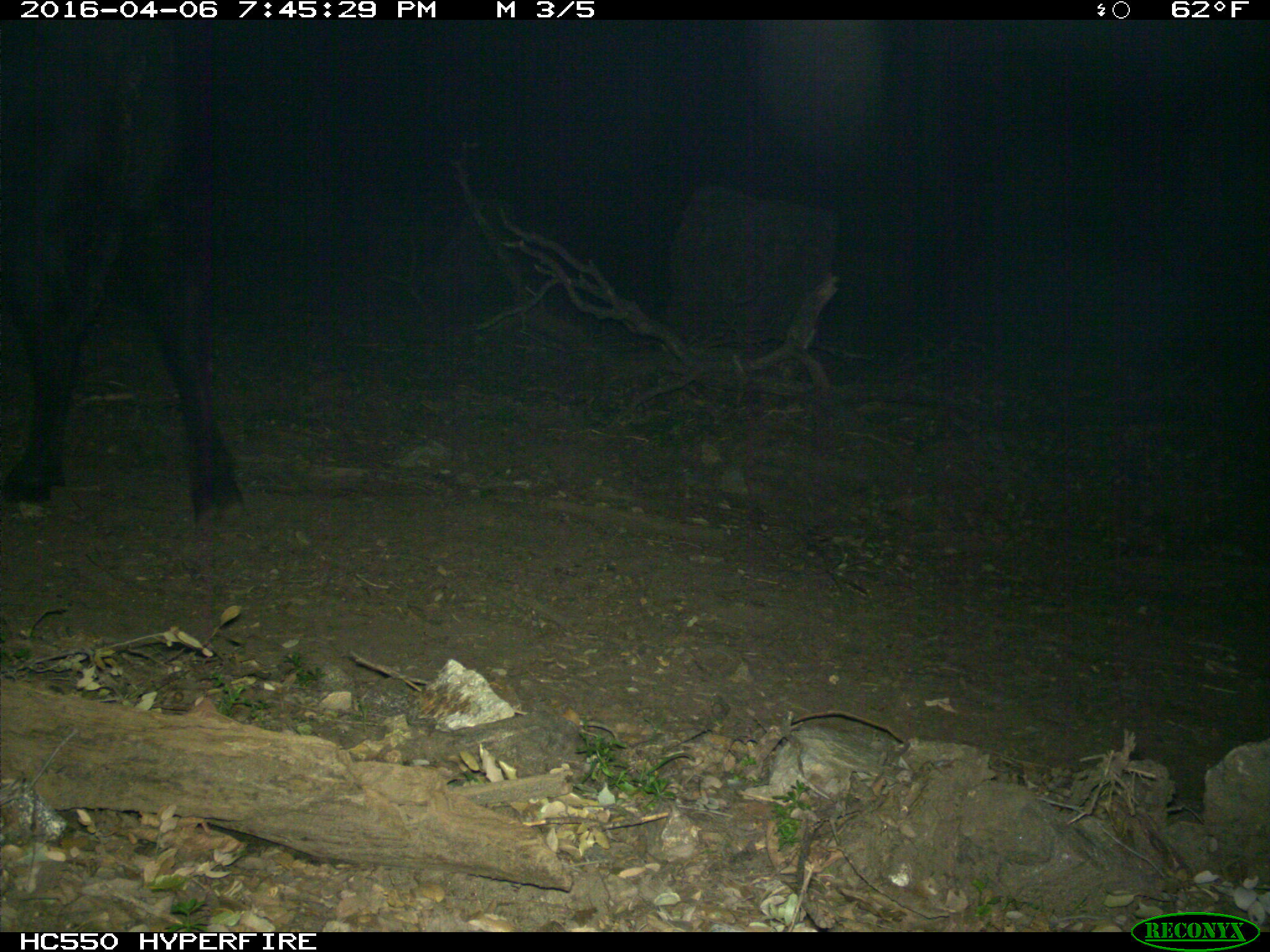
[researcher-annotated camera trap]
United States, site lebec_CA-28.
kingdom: Animalia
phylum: Chordata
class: Mammalia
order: Artiodactyla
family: Bovidae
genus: Bos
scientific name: Bos taurus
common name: domestic cow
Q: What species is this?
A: Bos taurus (domestic cow).